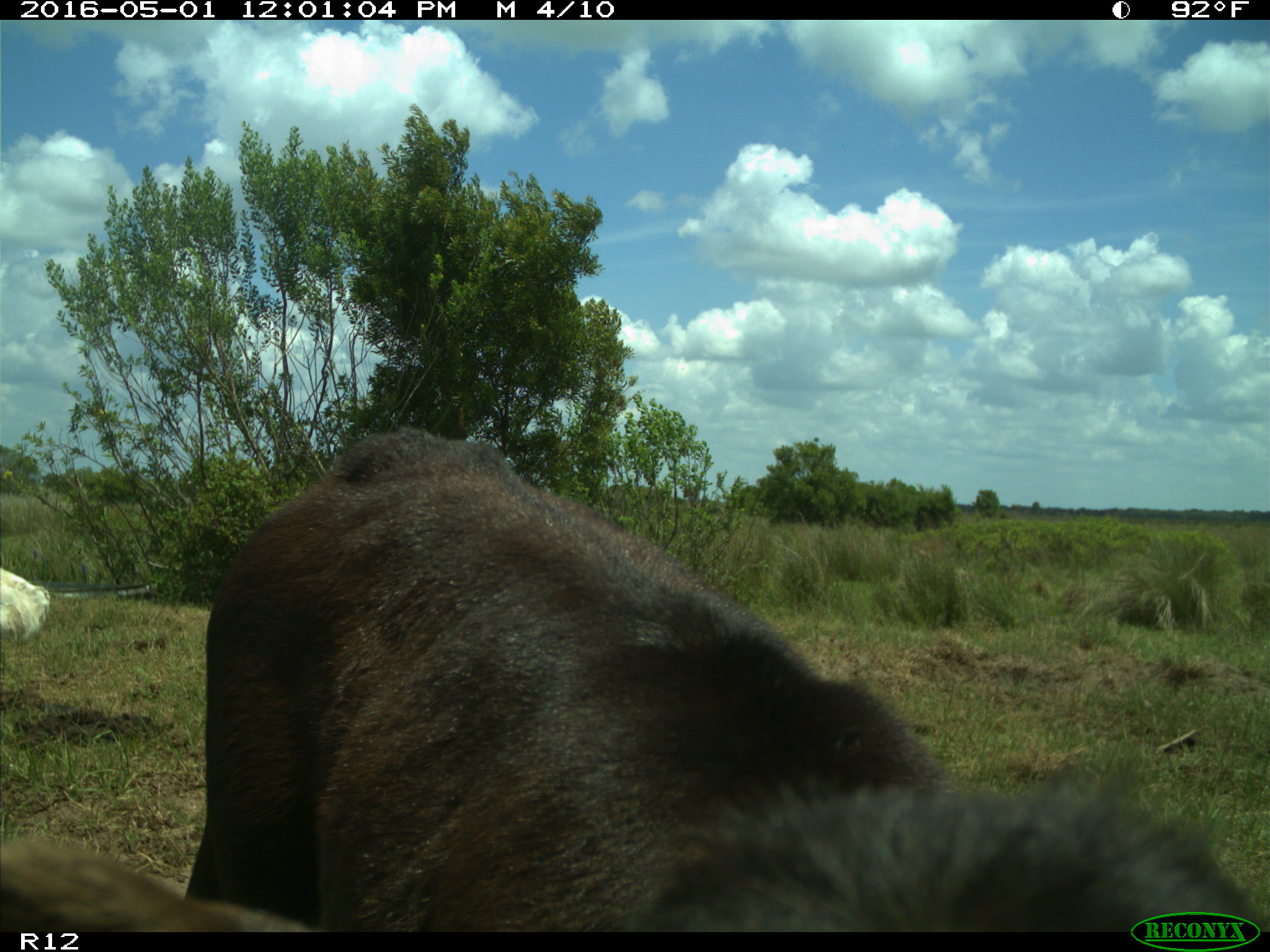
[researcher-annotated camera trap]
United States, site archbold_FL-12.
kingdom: Animalia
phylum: Chordata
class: Mammalia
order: Artiodactyla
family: Bovidae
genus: Bos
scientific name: Bos taurus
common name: domestic cow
Bos taurus (domestic cow).